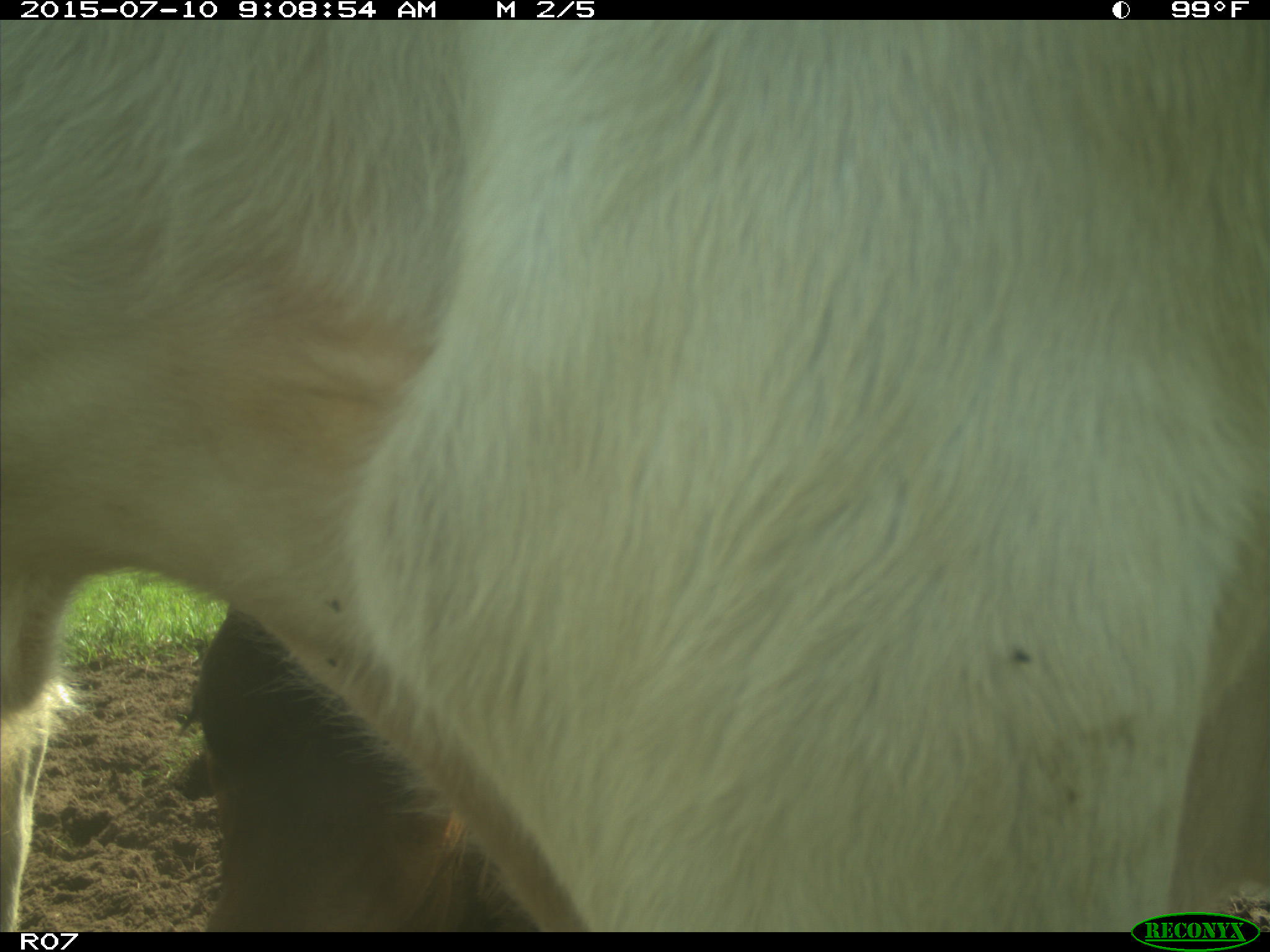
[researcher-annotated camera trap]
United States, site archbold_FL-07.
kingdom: Animalia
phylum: Chordata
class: Mammalia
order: Artiodactyla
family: Bovidae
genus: Bos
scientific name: Bos taurus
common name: domestic cow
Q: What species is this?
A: Bos taurus (domestic cow).